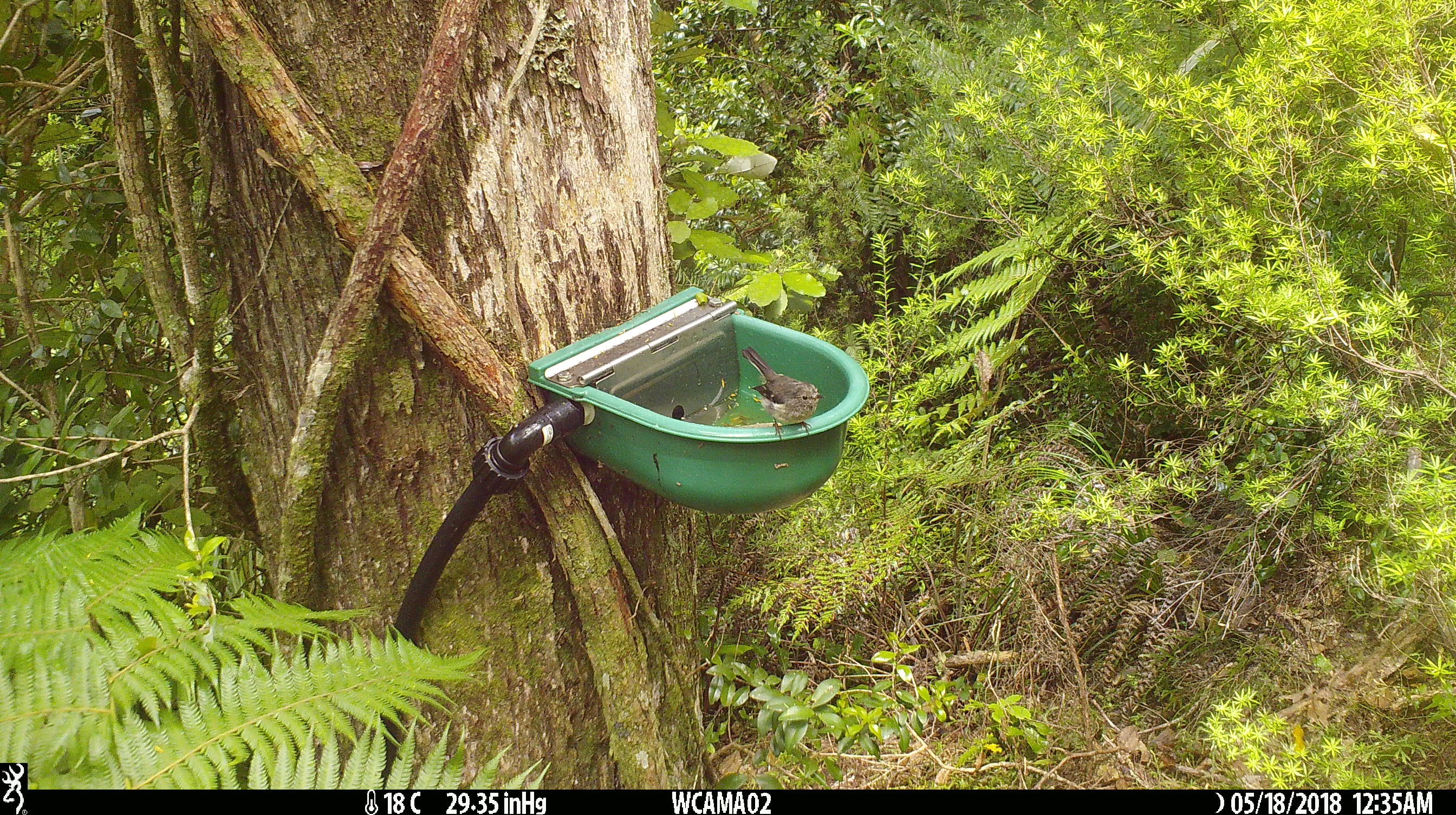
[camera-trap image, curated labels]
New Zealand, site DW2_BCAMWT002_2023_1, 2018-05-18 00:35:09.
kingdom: Animalia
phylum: Chordata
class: Aves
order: Passeriformes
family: Petroicidae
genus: Petroica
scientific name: Petroica macrocephala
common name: tomtit